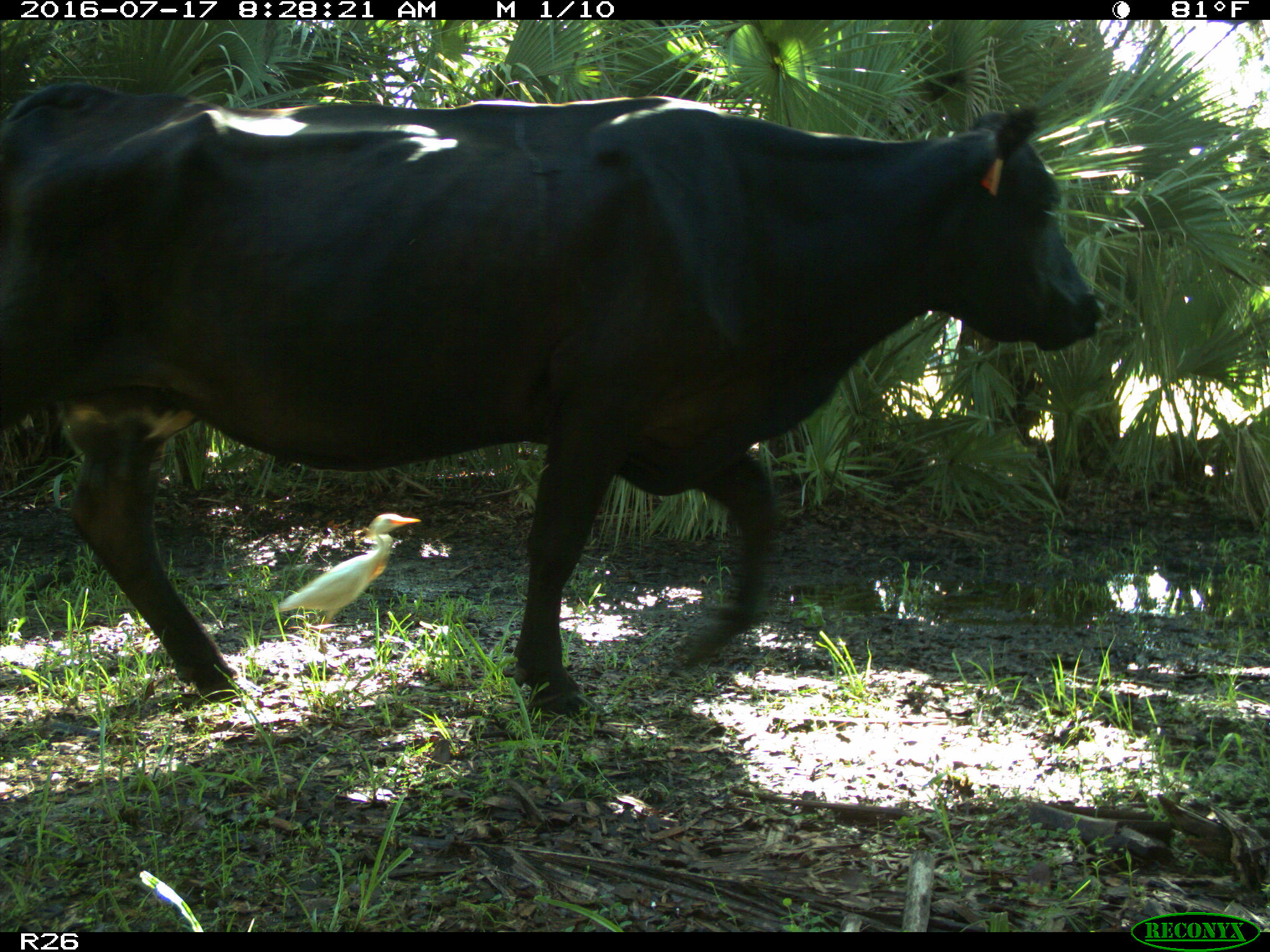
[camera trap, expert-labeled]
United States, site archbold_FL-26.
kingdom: Animalia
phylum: Chordata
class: Mammalia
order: Artiodactyla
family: Bovidae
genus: Bos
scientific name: Bos taurus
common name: domestic cow